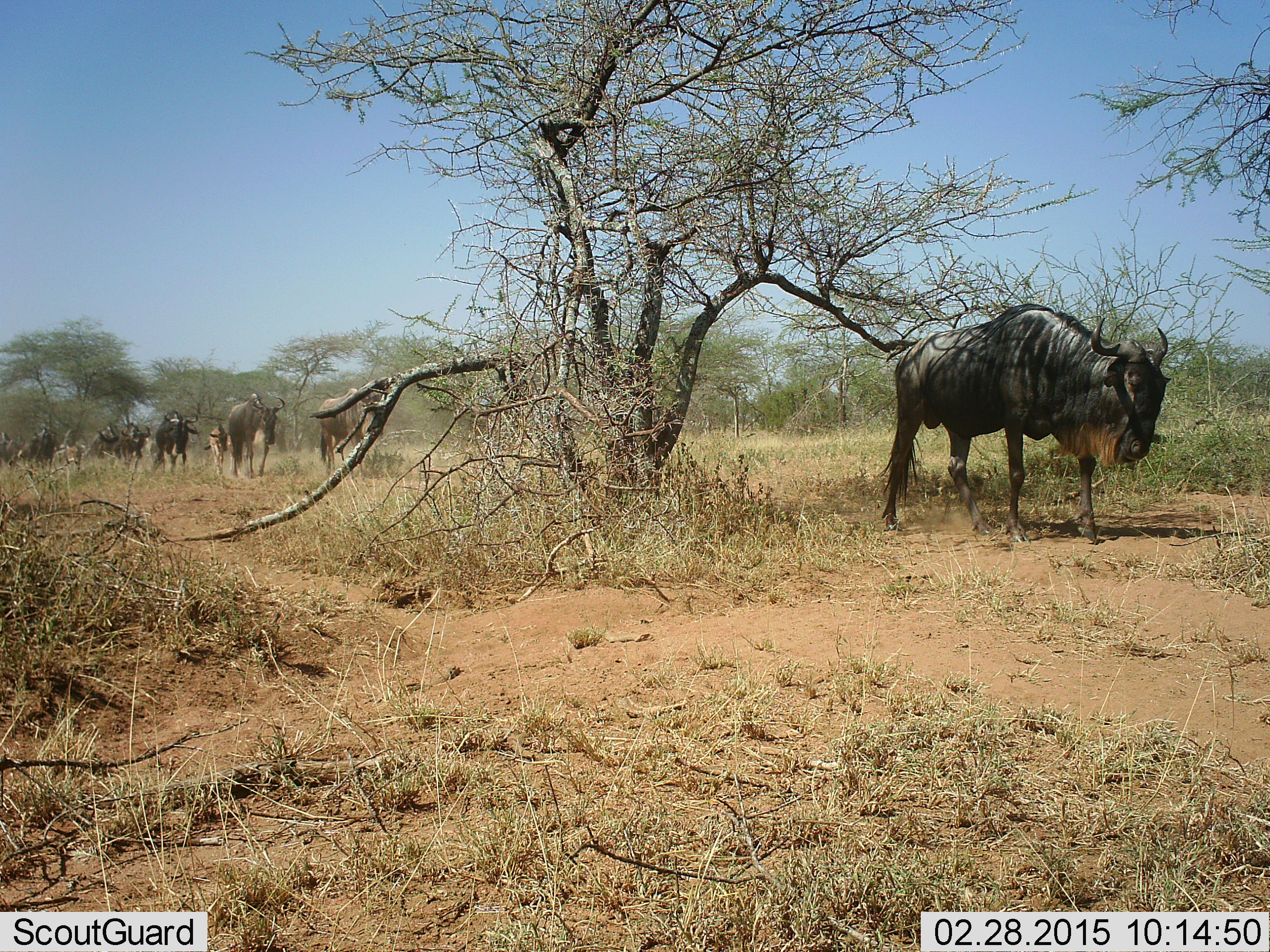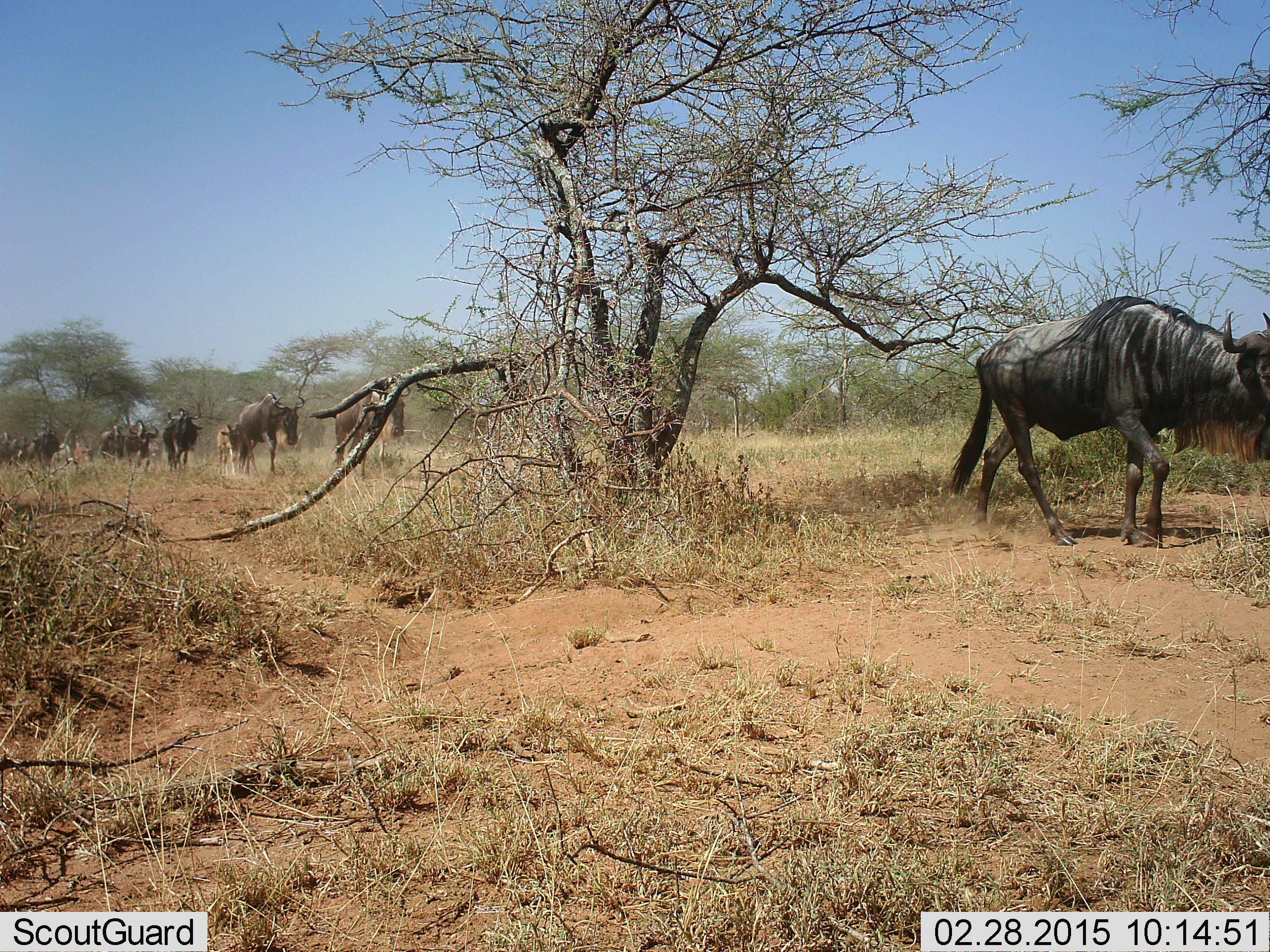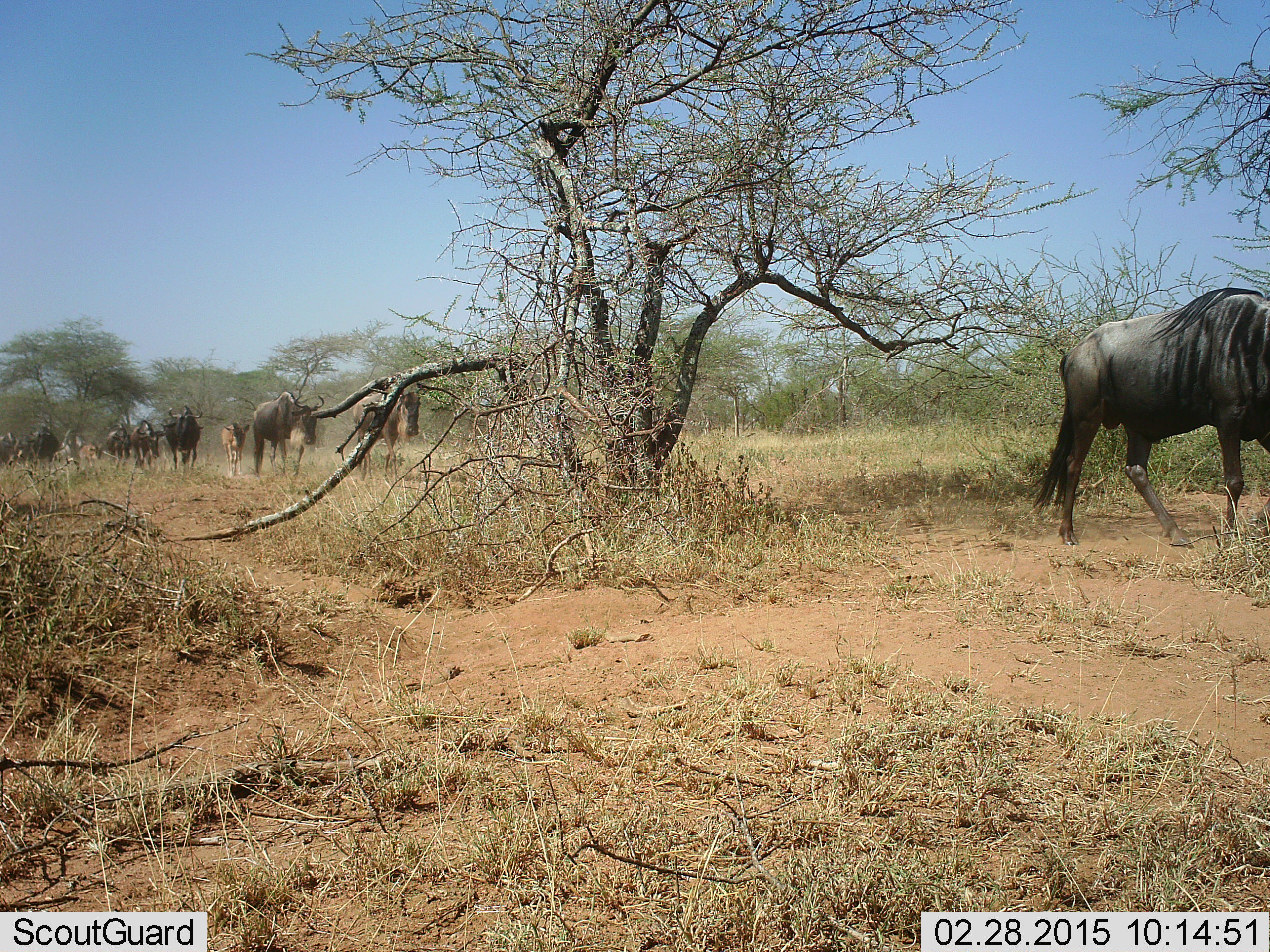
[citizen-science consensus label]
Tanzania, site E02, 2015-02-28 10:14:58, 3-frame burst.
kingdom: Animalia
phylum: Chordata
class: Mammalia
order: Artiodactyla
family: Bovidae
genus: Connochaetes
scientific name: Connochaetes taurinus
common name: blue wildebeest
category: wildebeest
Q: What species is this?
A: Wildebeest (blue wildebeest) (Connochaetes taurinus).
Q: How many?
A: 11-50.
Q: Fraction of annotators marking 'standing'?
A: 0%.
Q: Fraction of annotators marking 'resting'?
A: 0%.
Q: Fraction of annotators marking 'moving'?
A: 100%.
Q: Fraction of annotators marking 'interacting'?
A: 0%.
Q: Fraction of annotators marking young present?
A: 60%.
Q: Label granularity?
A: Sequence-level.